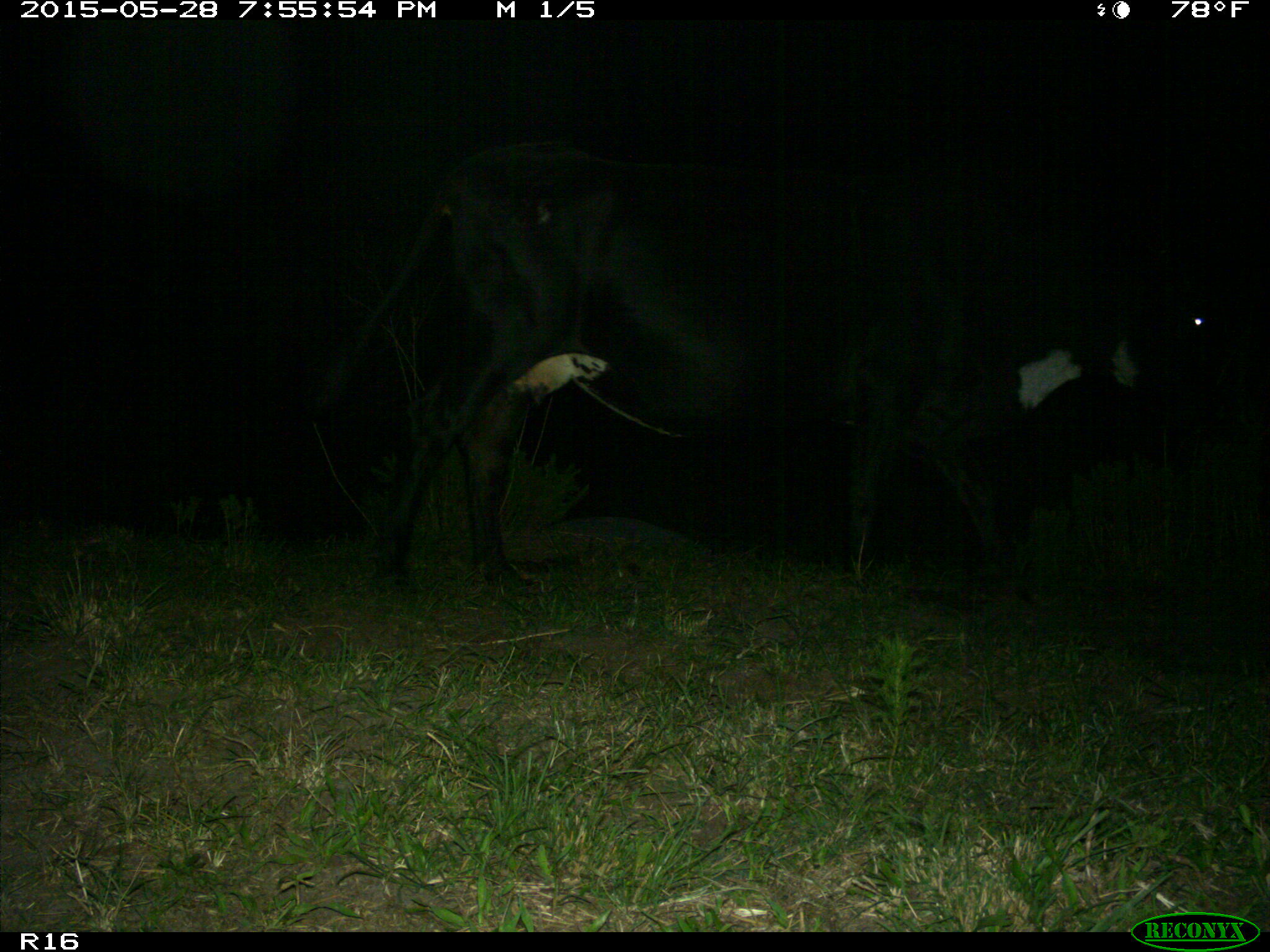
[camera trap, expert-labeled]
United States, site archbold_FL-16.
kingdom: Animalia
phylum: Chordata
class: Mammalia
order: Artiodactyla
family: Bovidae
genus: Bos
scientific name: Bos taurus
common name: domestic cow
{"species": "Bos taurus (domestic cow)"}